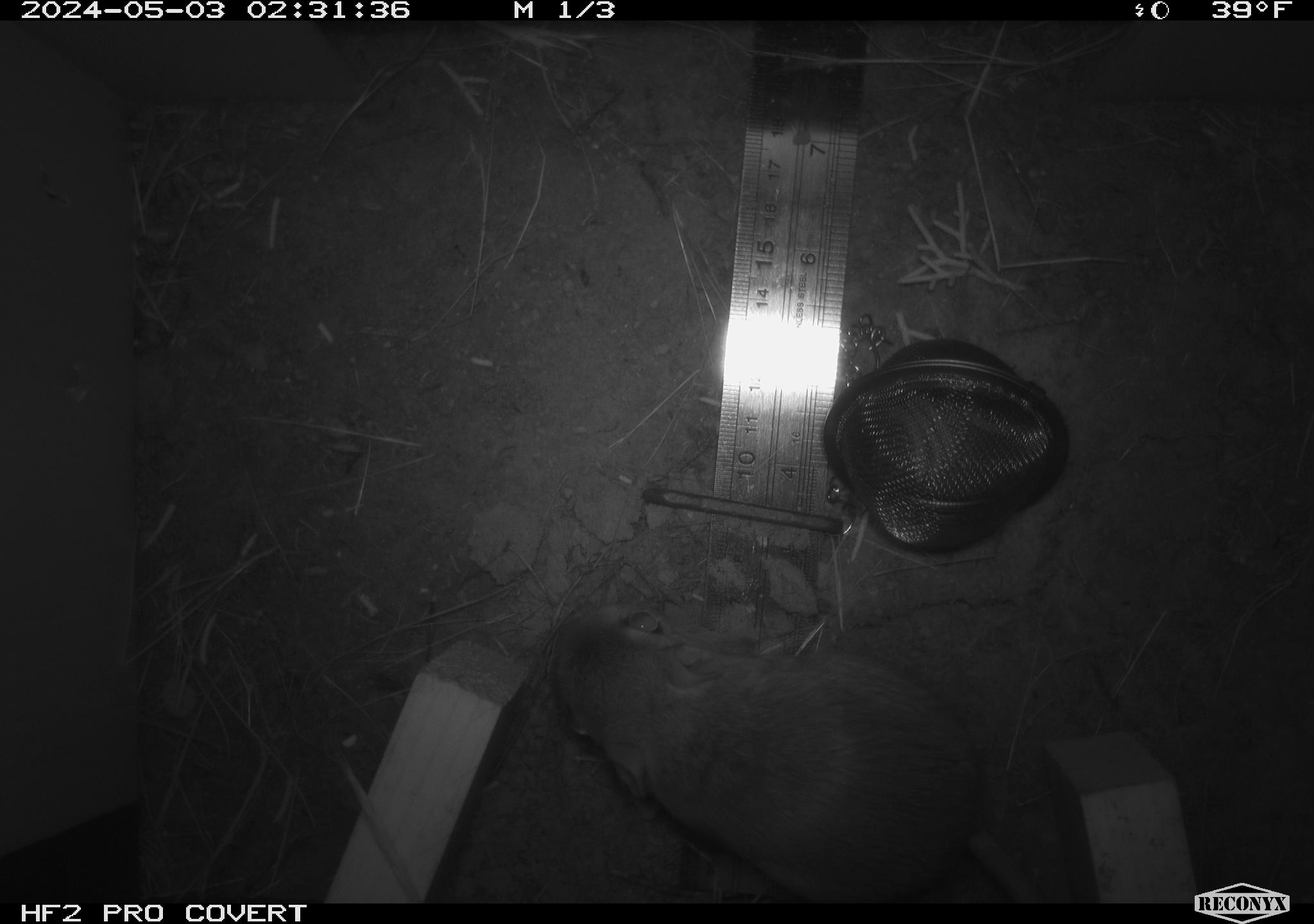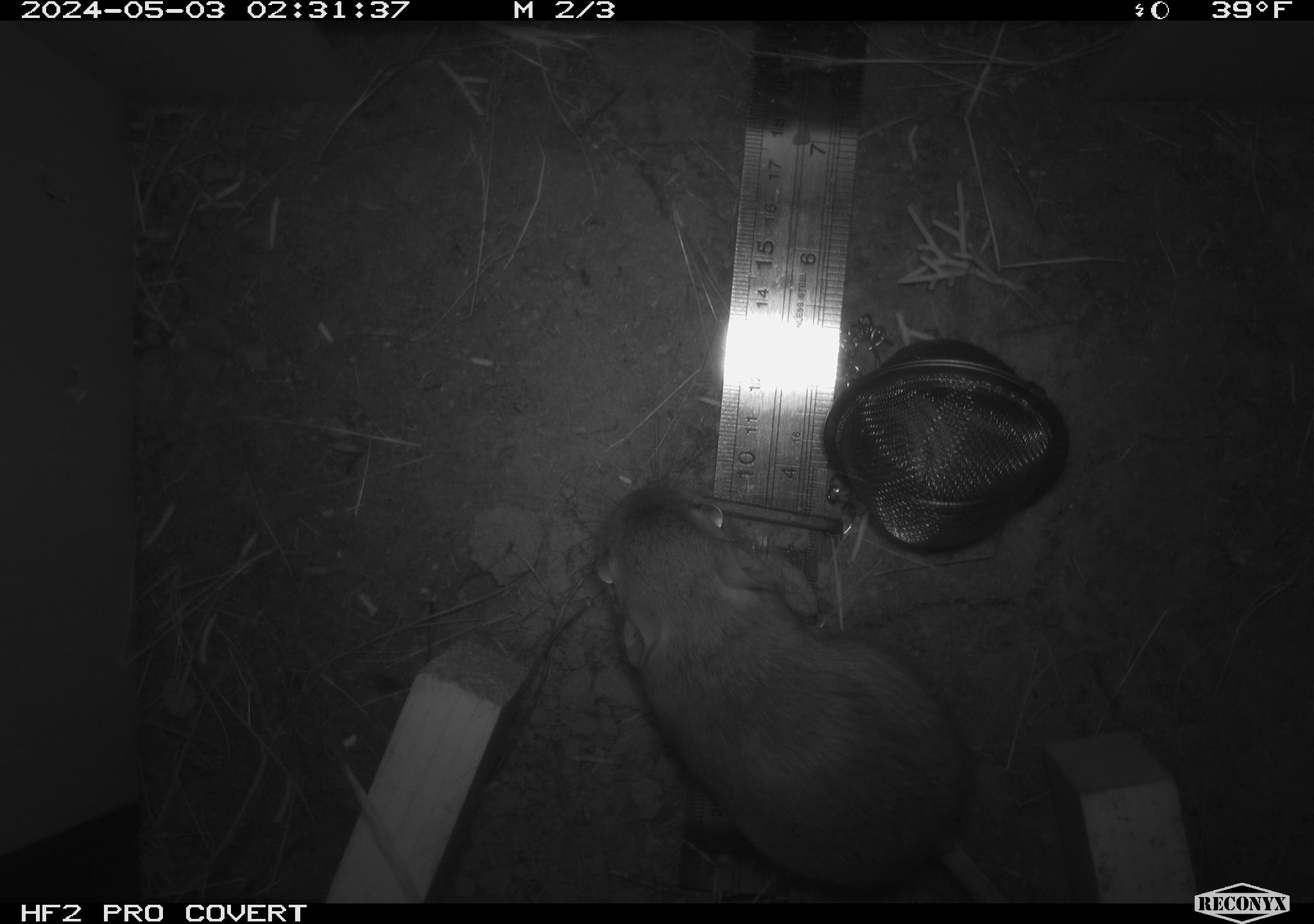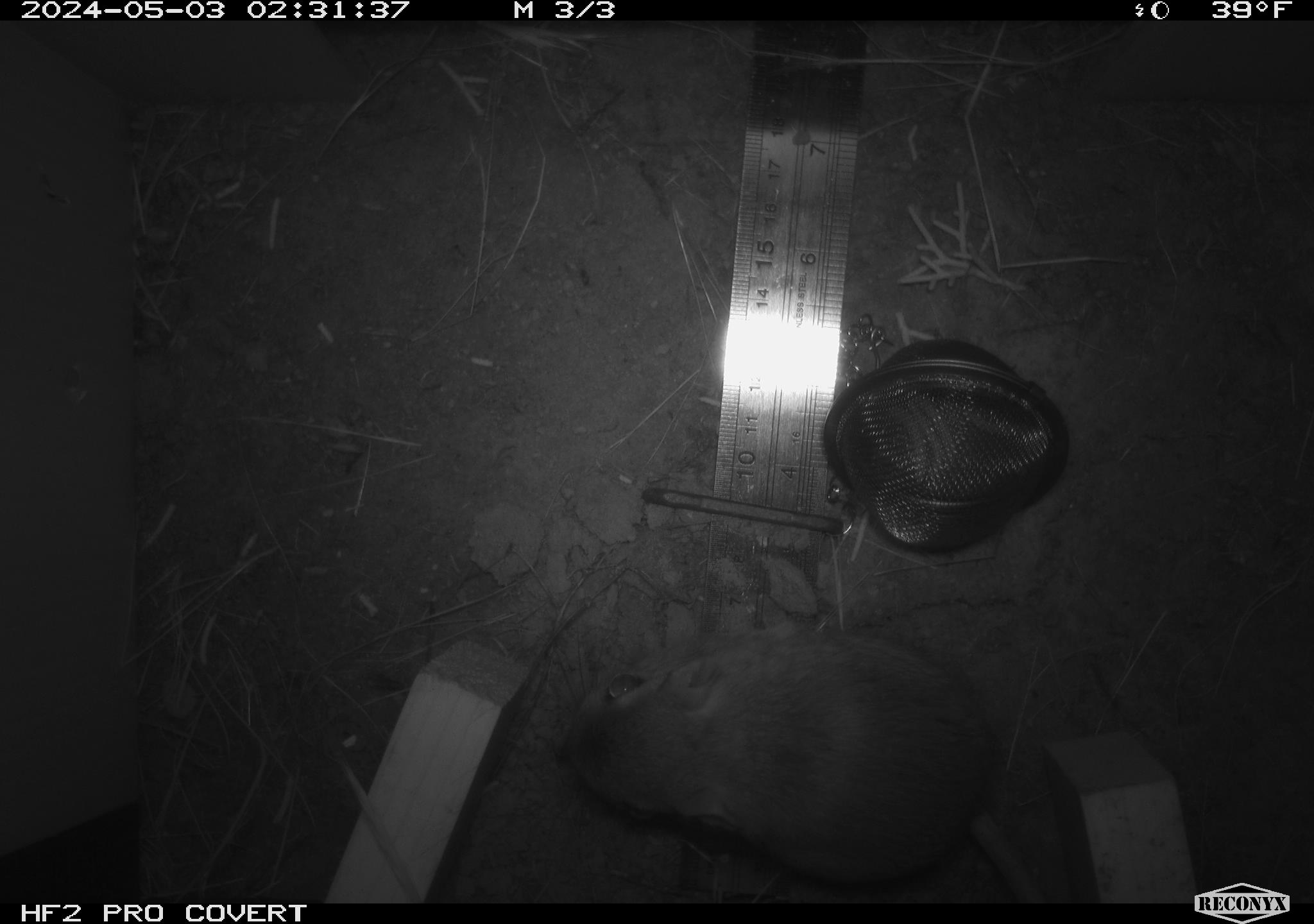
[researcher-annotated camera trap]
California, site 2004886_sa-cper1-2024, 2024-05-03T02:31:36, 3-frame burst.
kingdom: Animalia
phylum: Chordata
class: Mammalia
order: Rodentia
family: Heteromyidae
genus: Dipodomys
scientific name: Dipodomys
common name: kangaroo rats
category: dipodomys species